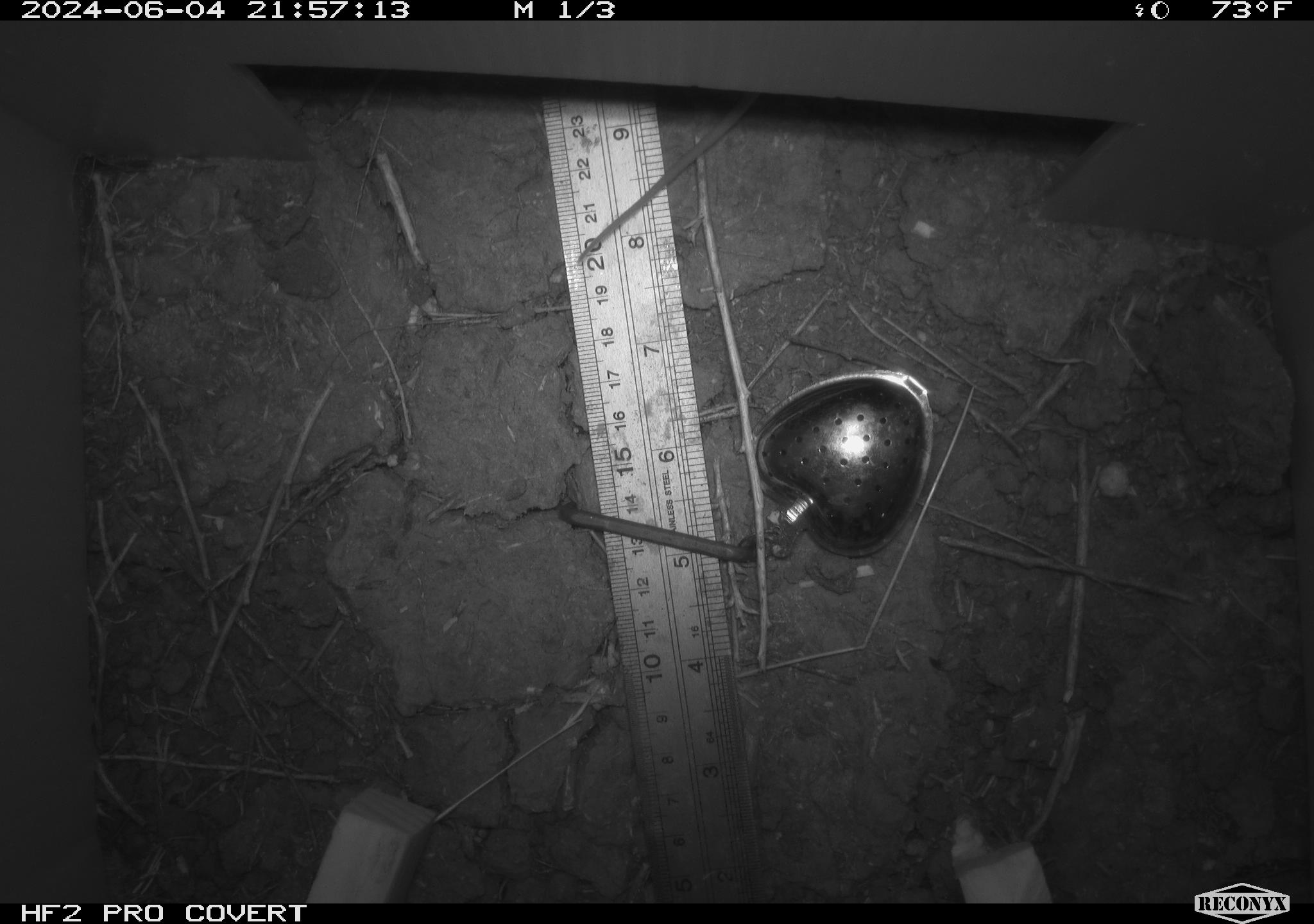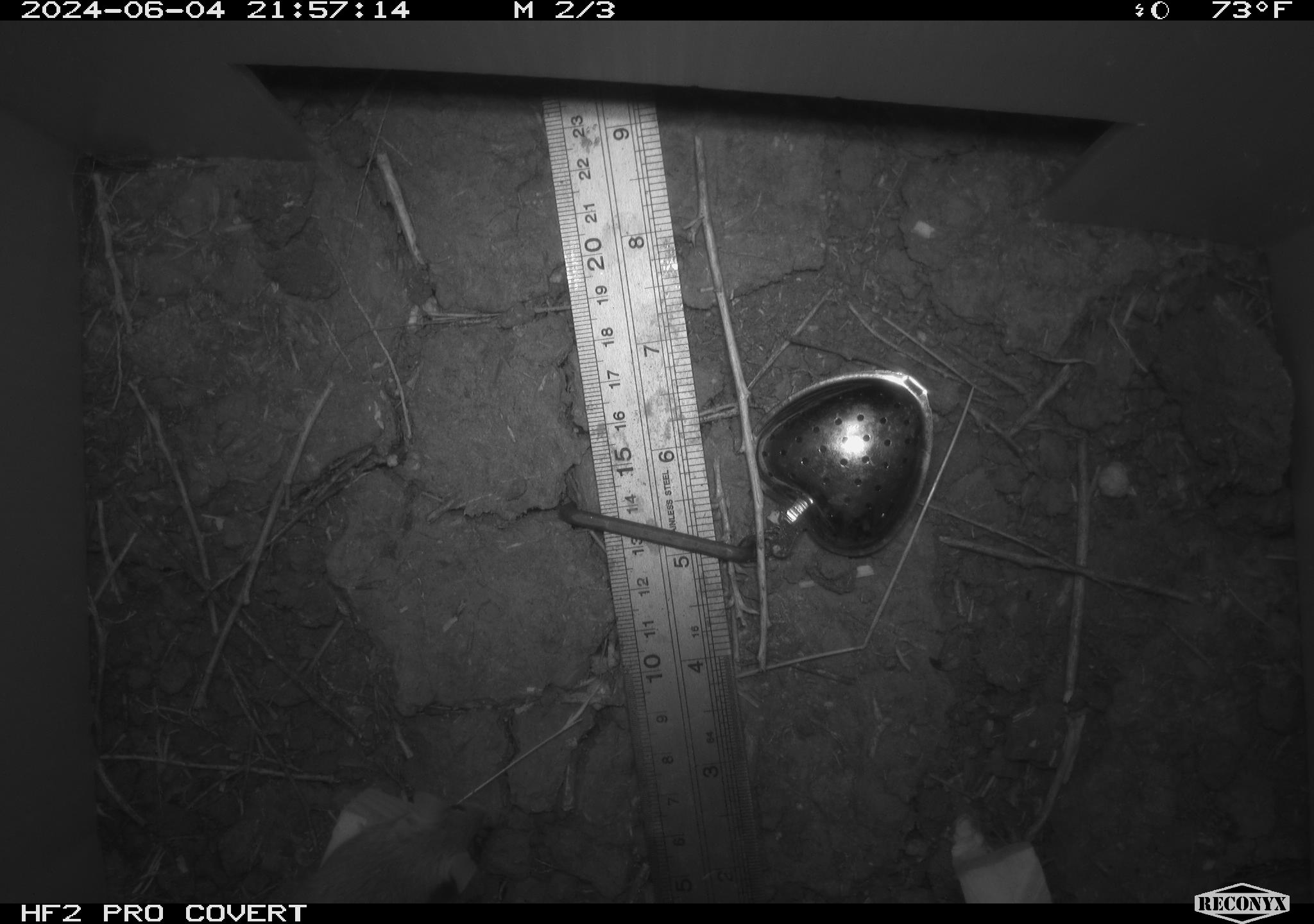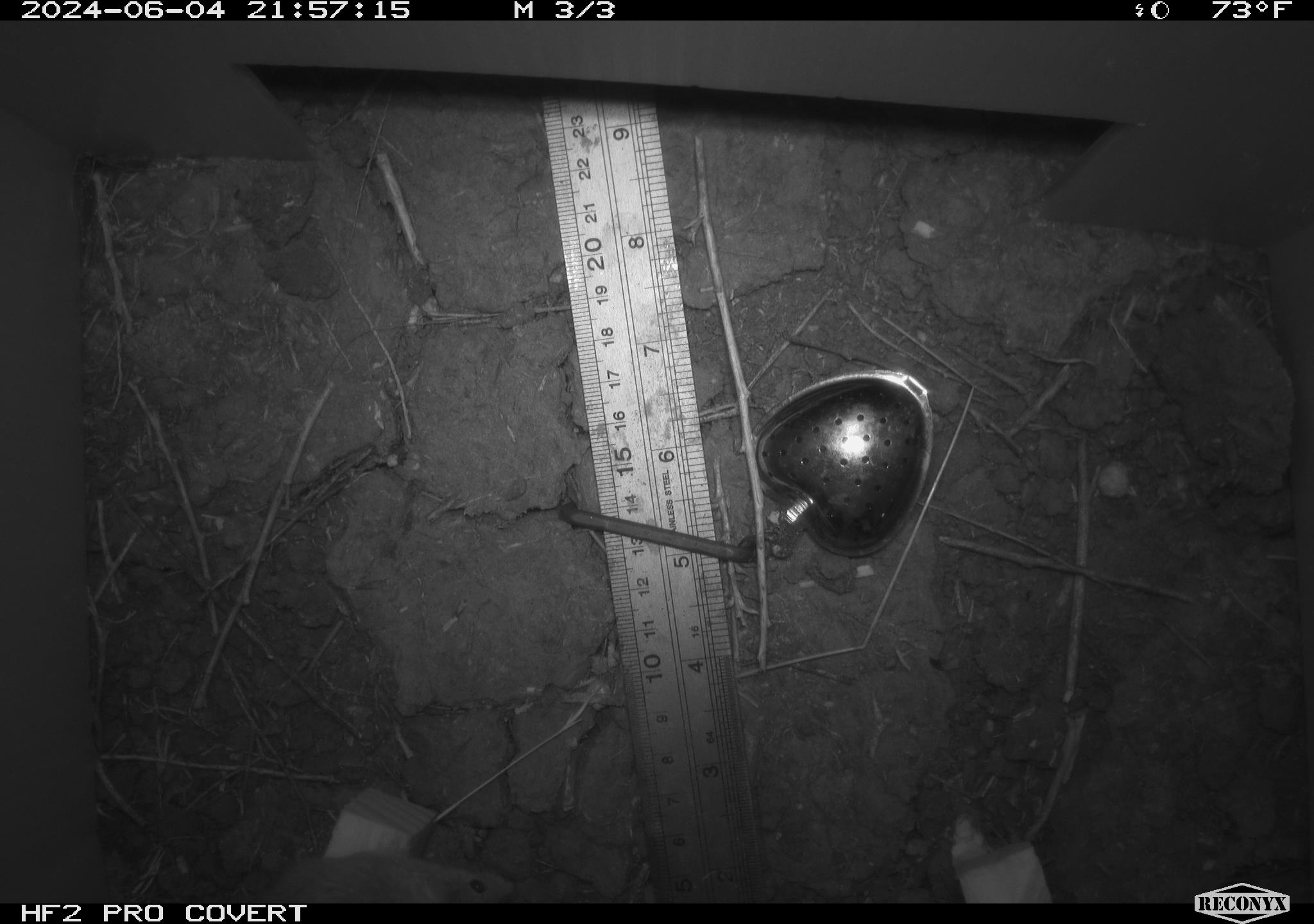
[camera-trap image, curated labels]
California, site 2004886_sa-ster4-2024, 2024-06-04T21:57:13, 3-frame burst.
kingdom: Animalia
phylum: Chordata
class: Mammalia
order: Rodentia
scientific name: Rodentia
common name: mouse species